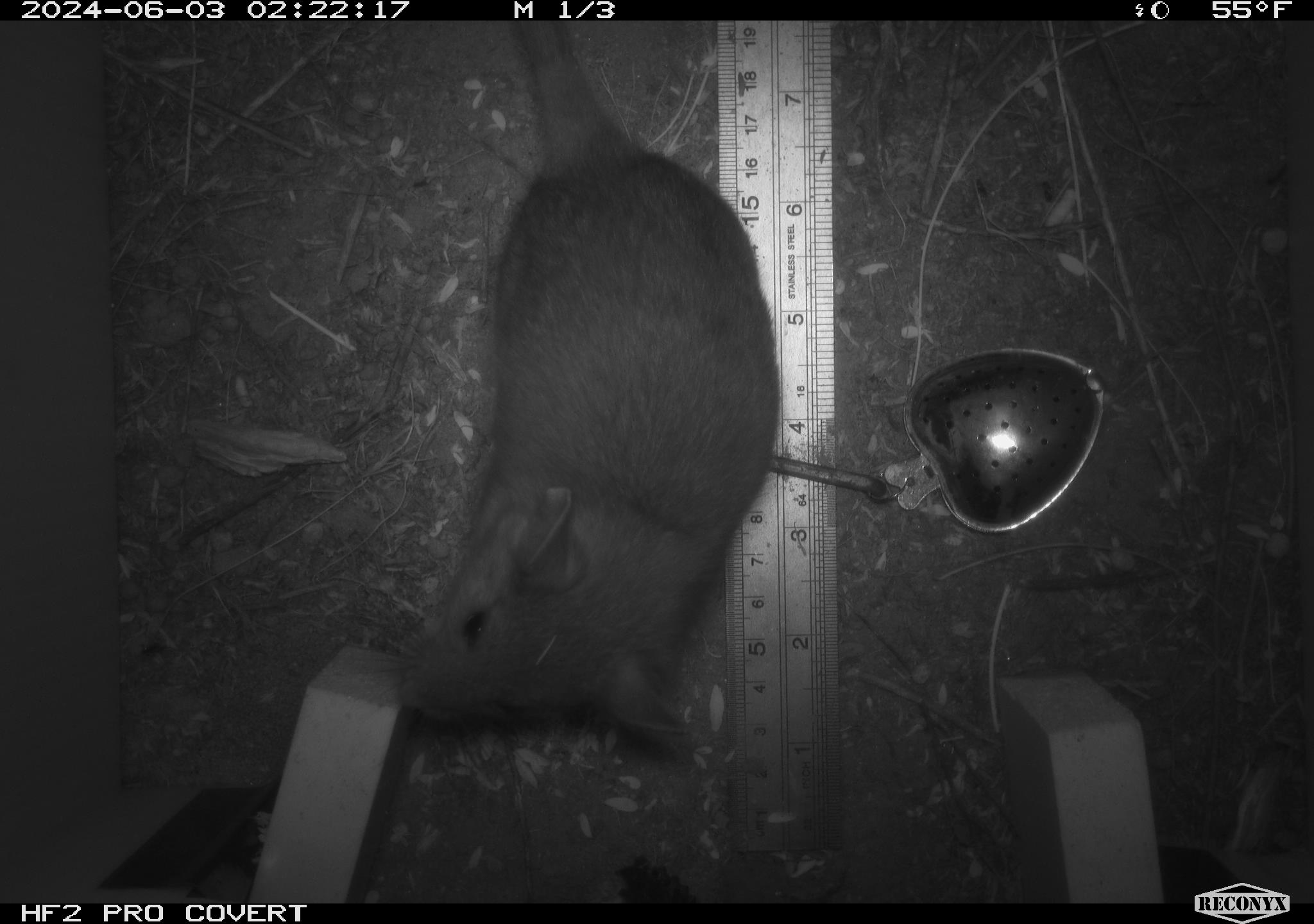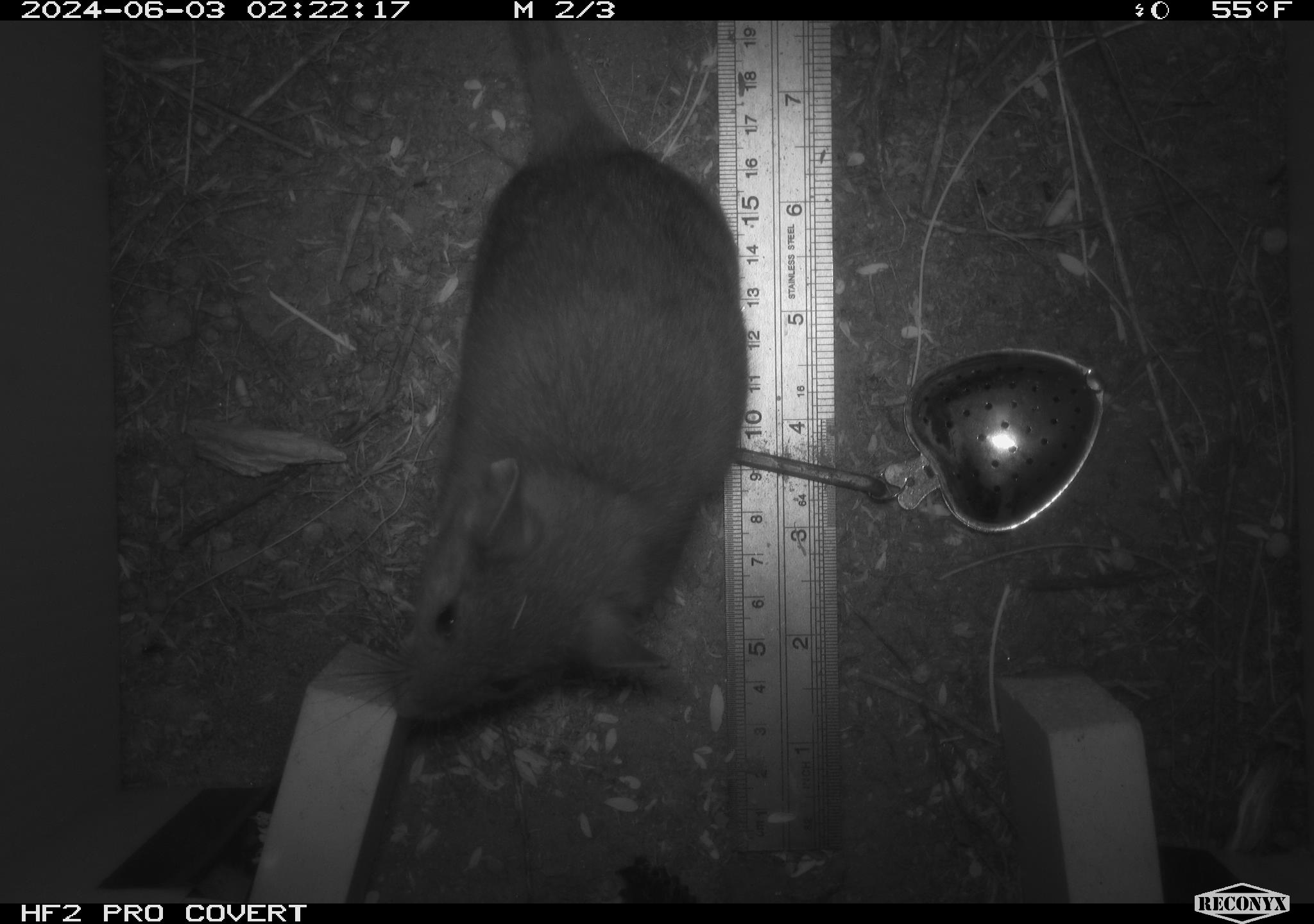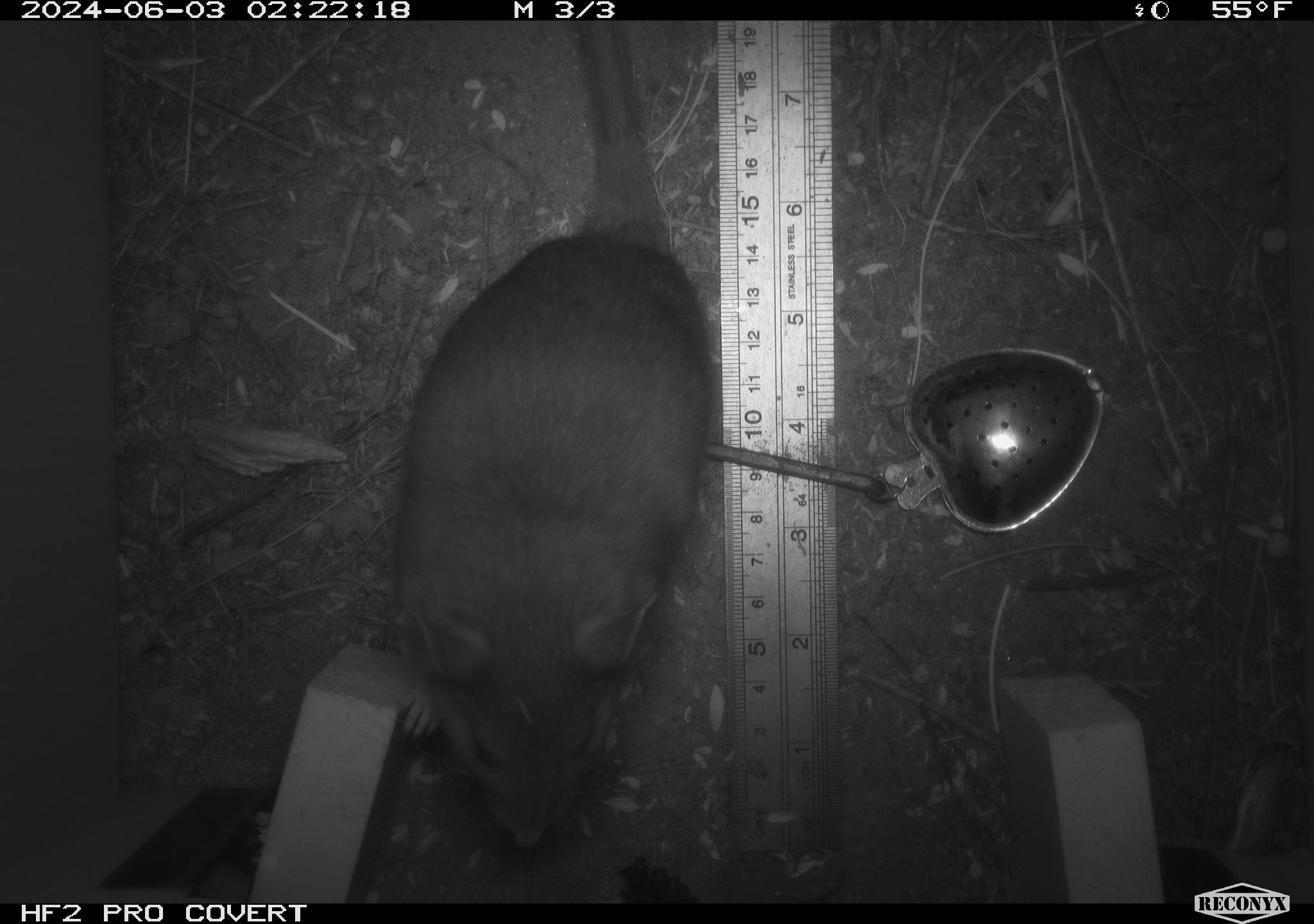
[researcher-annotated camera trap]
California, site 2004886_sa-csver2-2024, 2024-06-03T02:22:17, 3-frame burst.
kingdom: Animalia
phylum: Chordata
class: Mammalia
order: Rodentia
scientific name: Rodentia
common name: rodent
Rodent (Rodentia).